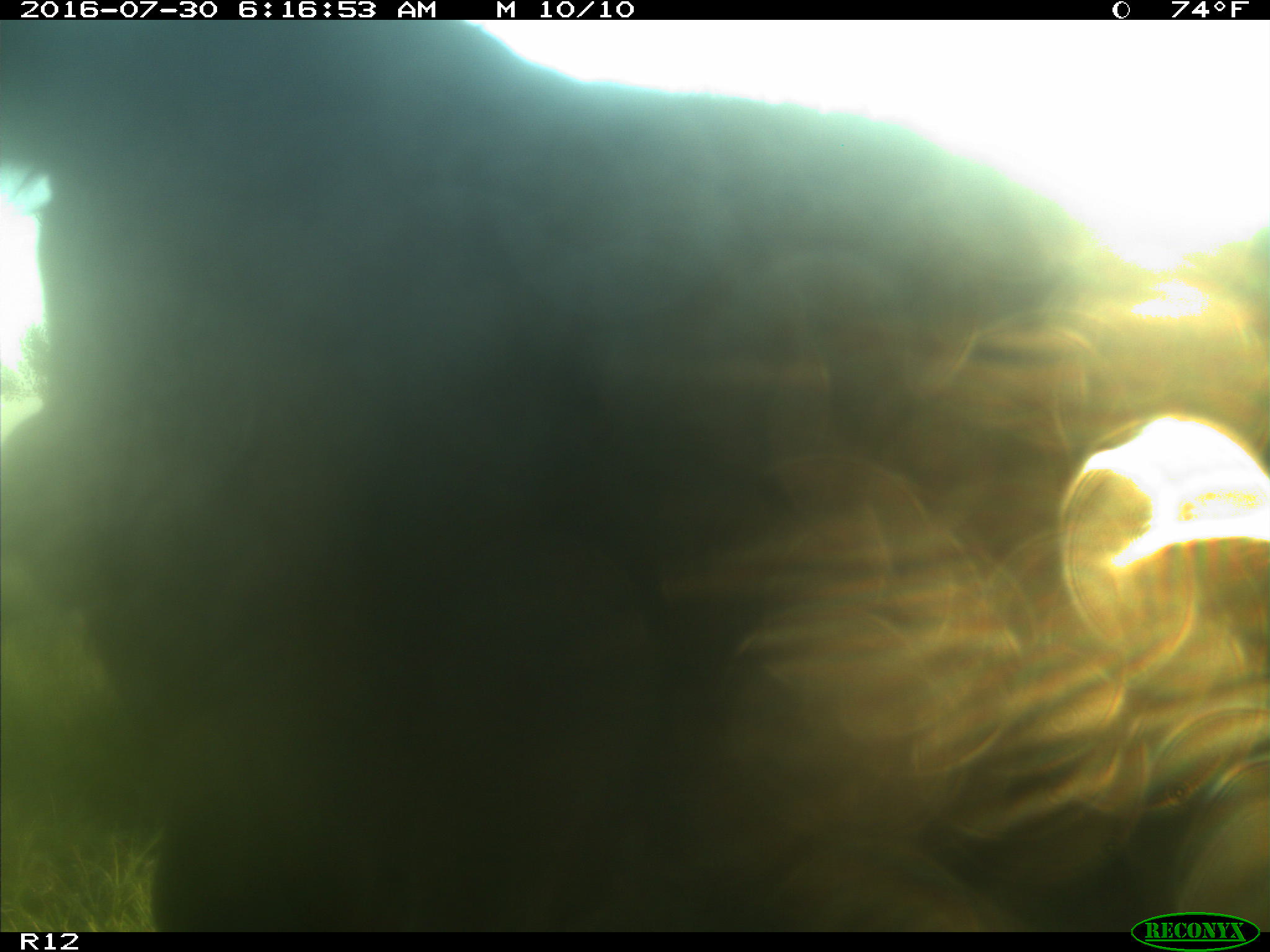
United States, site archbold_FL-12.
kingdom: Animalia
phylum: Chordata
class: Mammalia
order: Artiodactyla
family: Bovidae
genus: Bos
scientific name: Bos taurus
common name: domestic cow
Bos taurus (domestic cow).